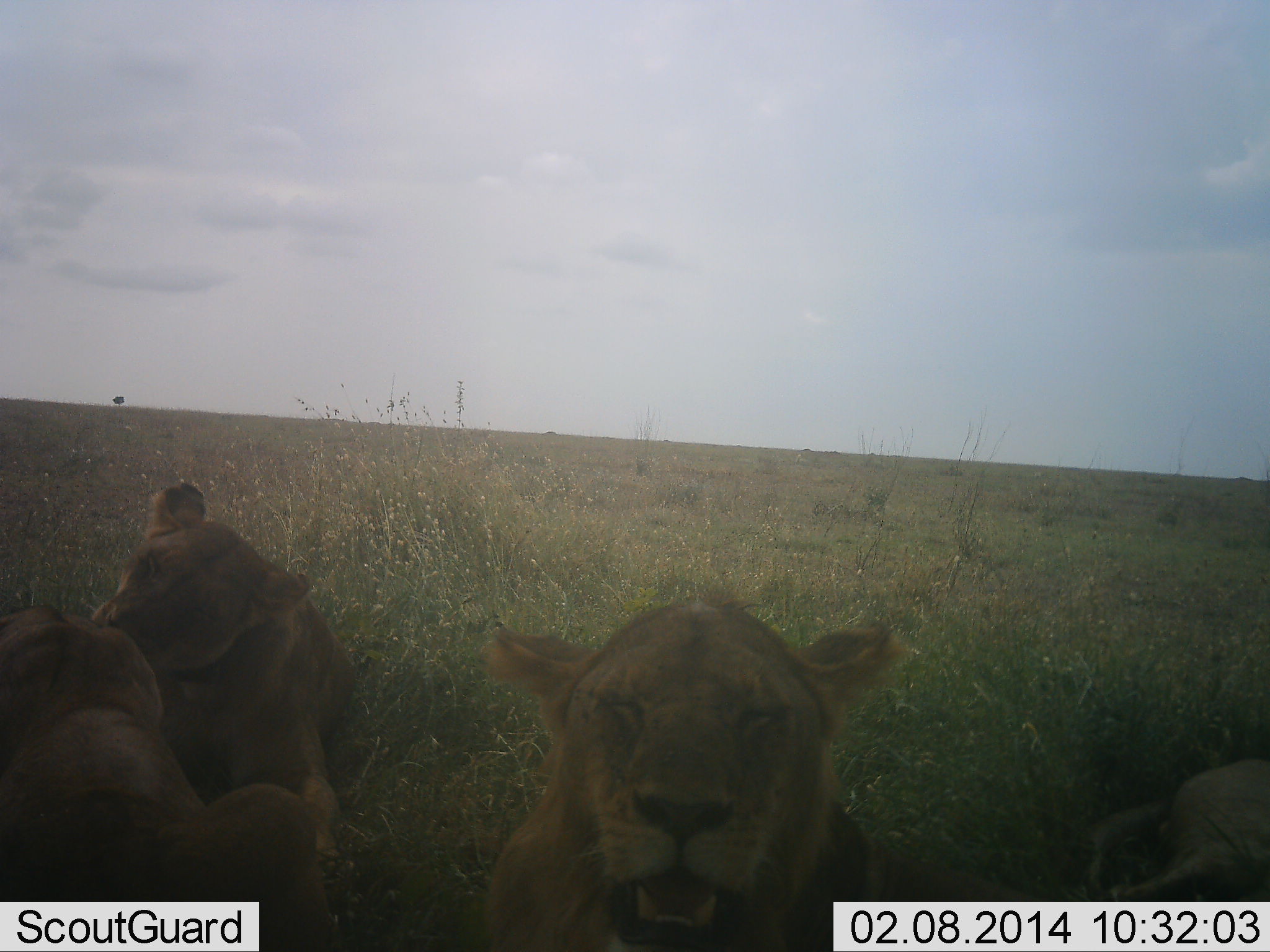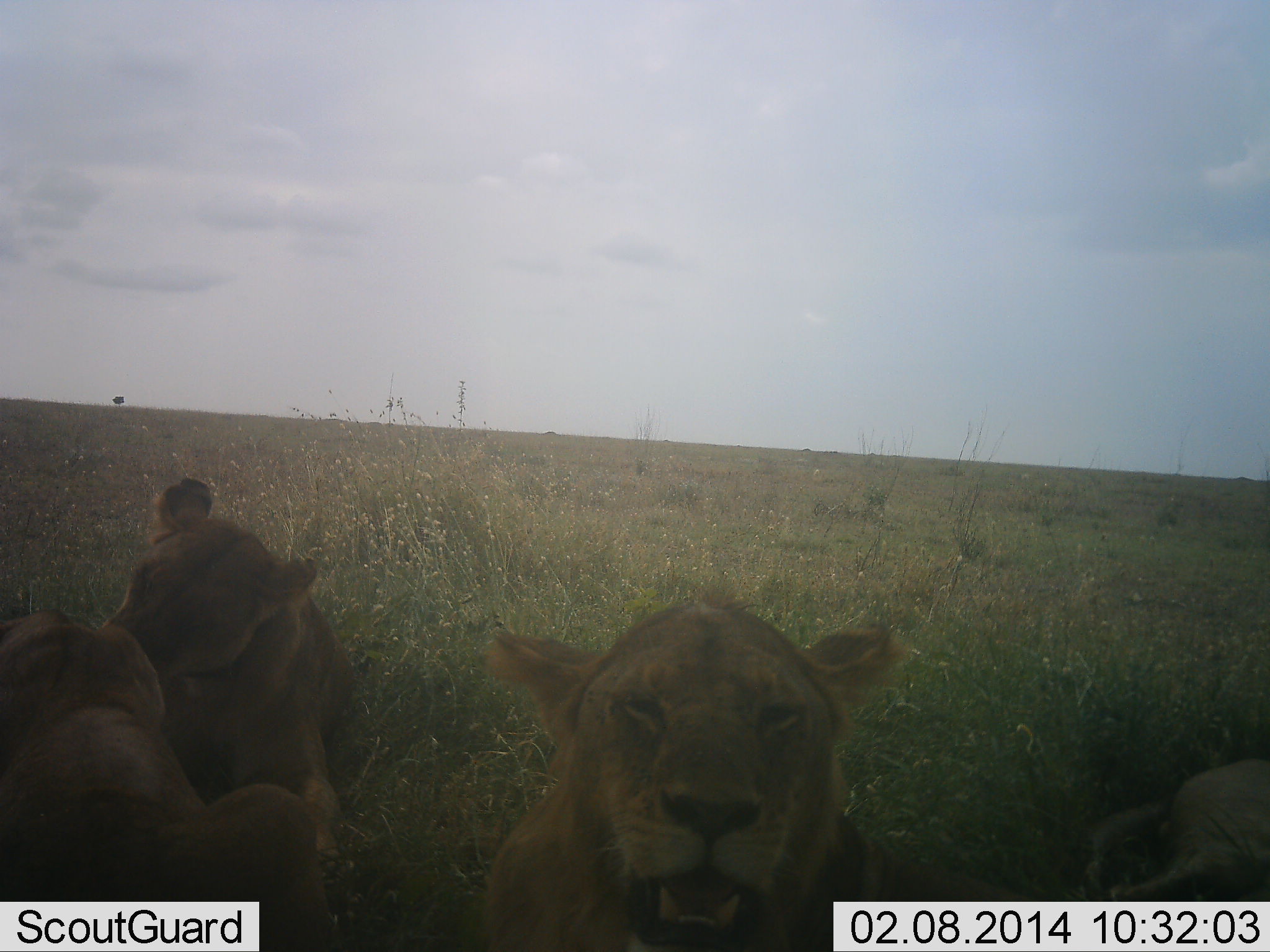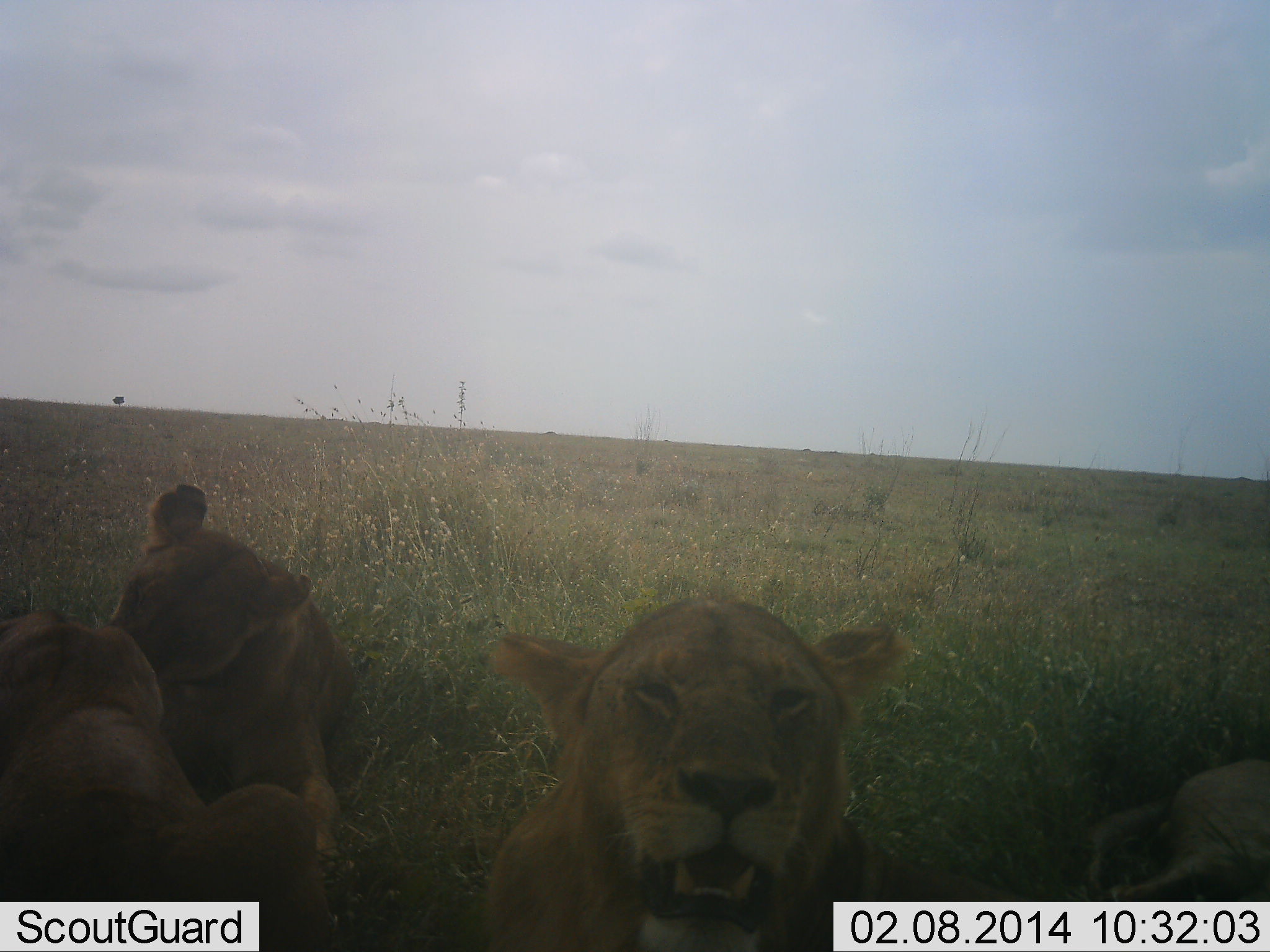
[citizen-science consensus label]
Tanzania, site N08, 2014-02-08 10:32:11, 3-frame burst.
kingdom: Animalia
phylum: Chordata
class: Mammalia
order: Carnivora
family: Felidae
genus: Panthera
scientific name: Panthera leo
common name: lion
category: lionfemale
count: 4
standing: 0%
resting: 91%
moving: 0%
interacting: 55%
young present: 36%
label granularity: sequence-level